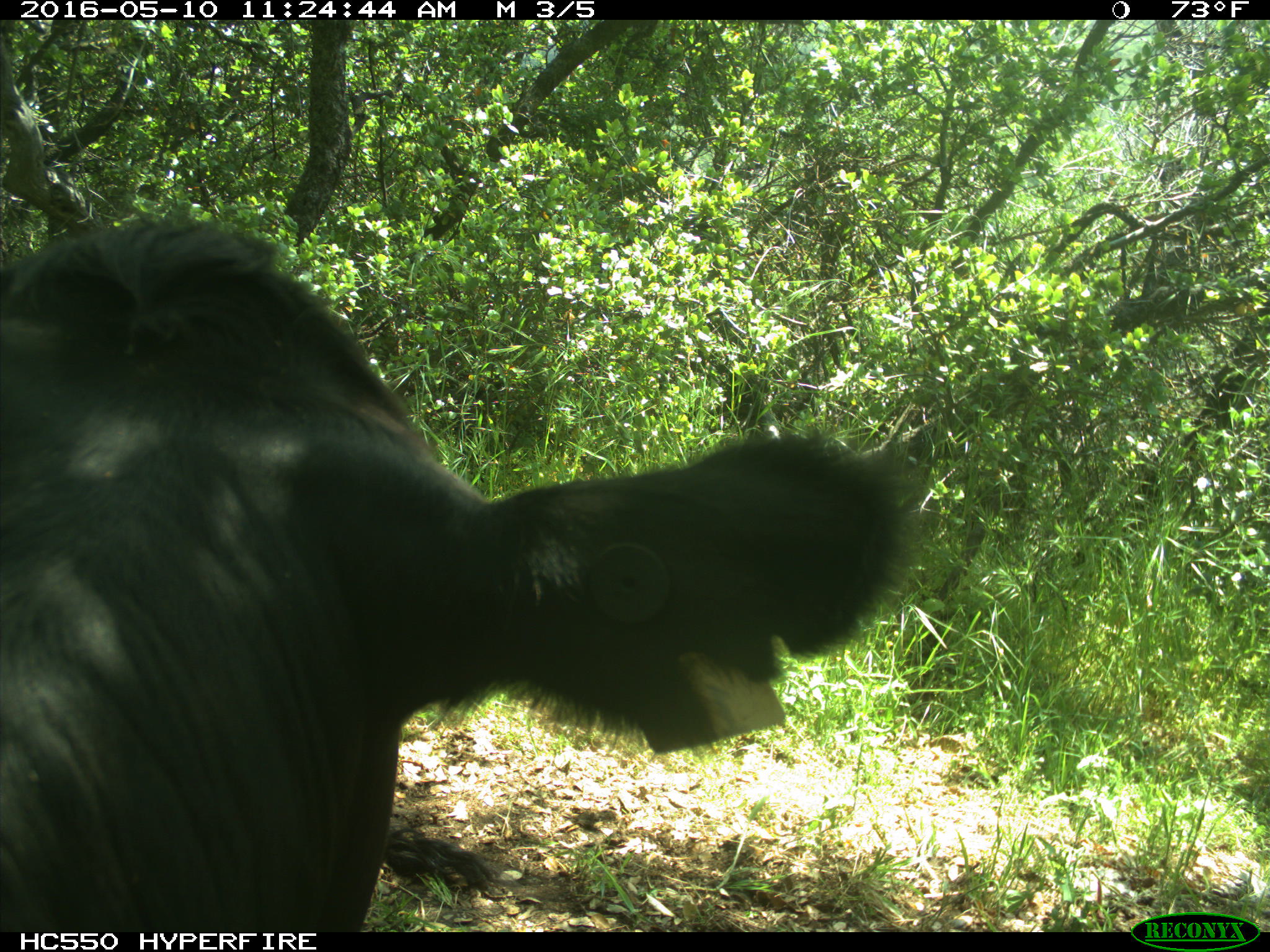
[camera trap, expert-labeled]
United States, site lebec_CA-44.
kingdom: Animalia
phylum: Chordata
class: Mammalia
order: Artiodactyla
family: Bovidae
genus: Bos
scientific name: Bos taurus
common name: domestic cow